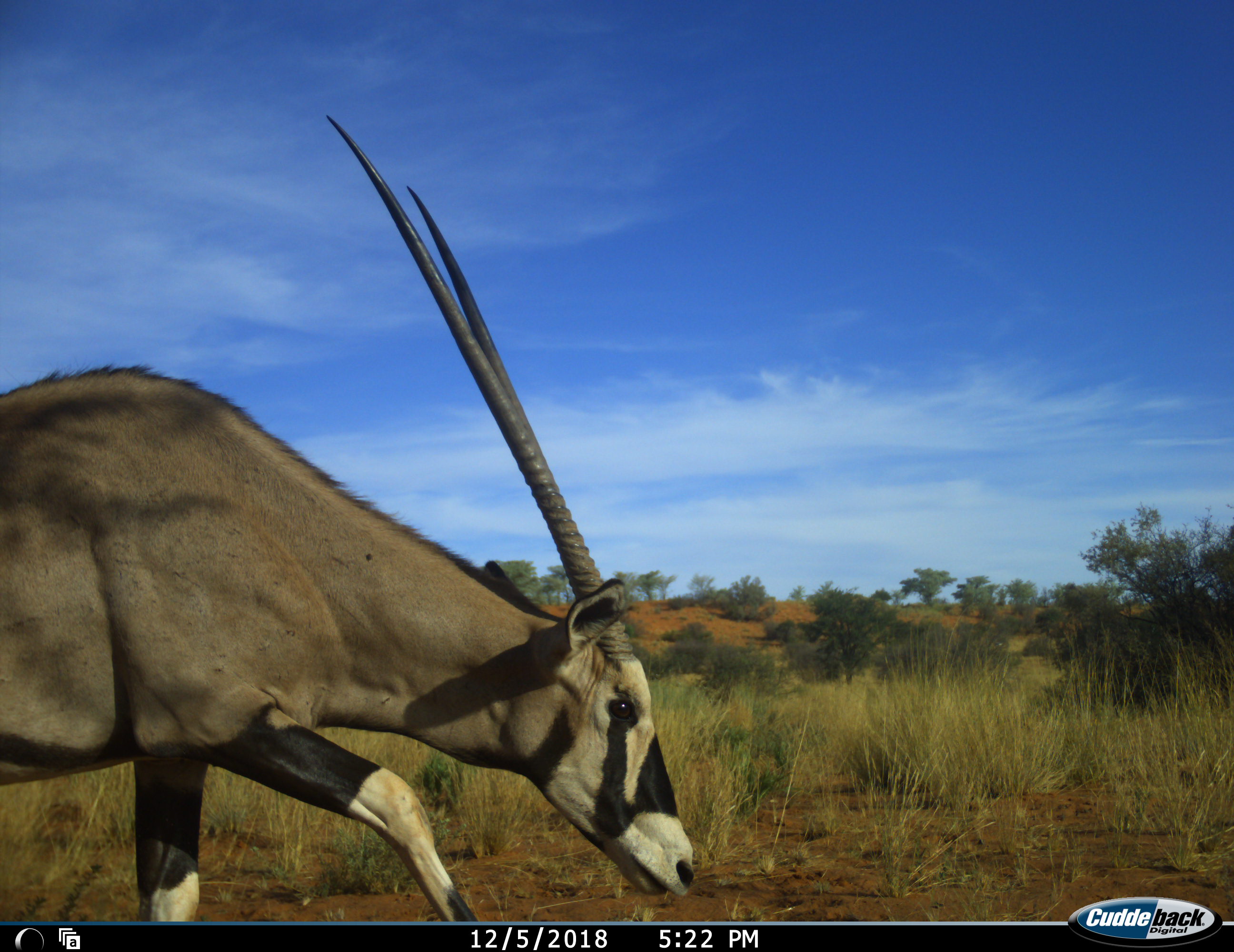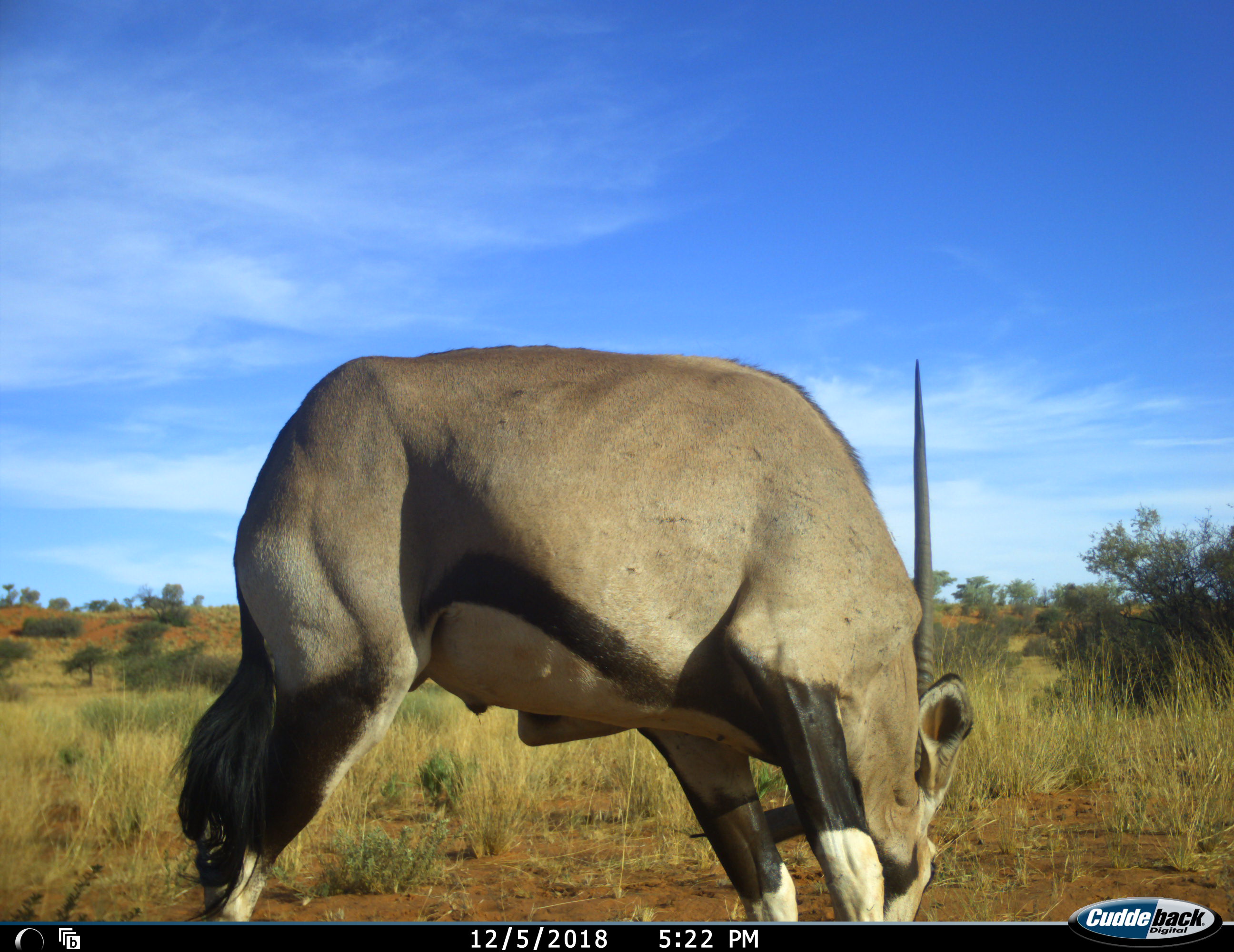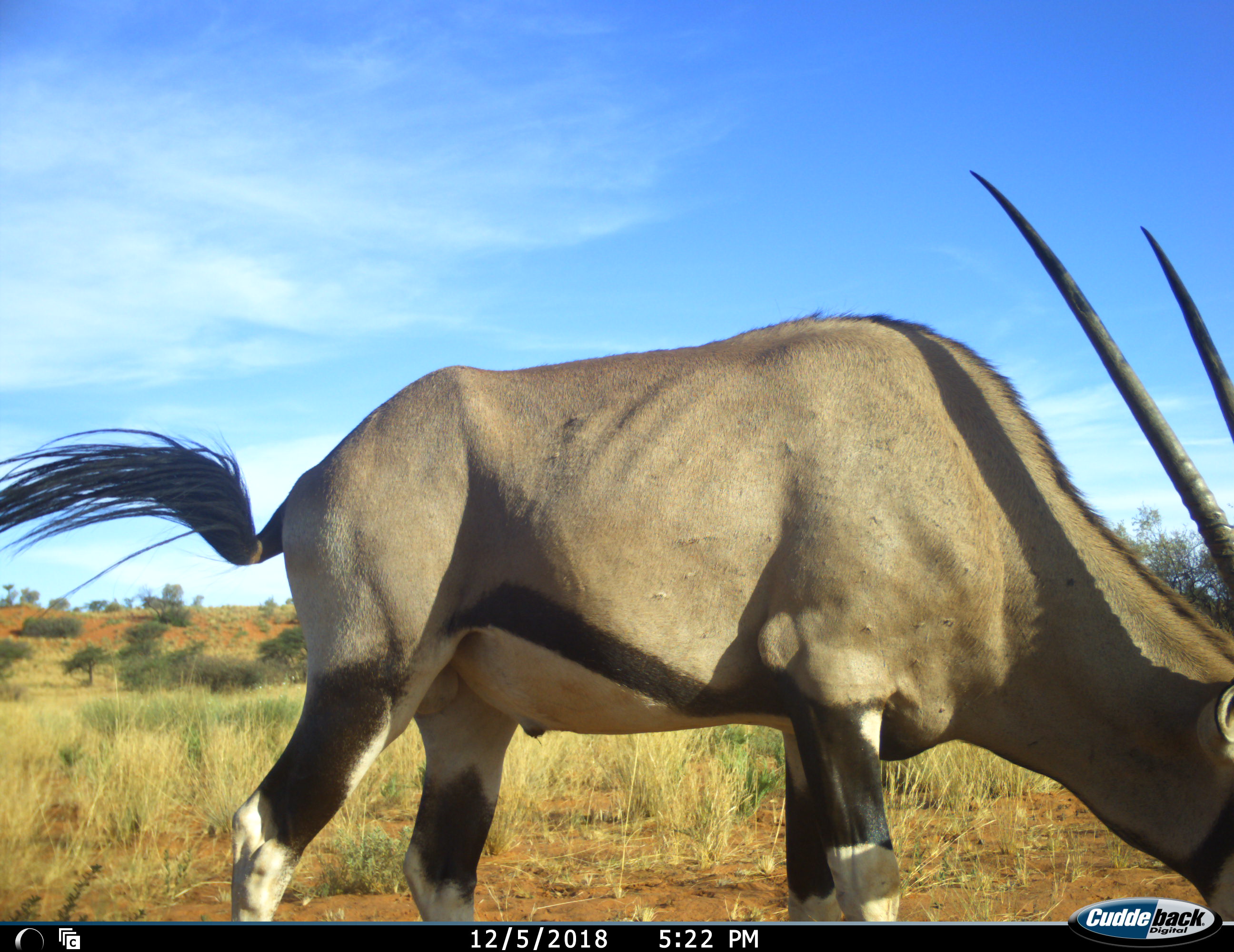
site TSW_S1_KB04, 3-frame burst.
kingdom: Animalia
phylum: Chordata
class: Mammalia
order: Artiodactyla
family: Bovidae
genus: Oryx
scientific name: Oryx gazella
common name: gemsbok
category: oryx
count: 1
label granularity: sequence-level